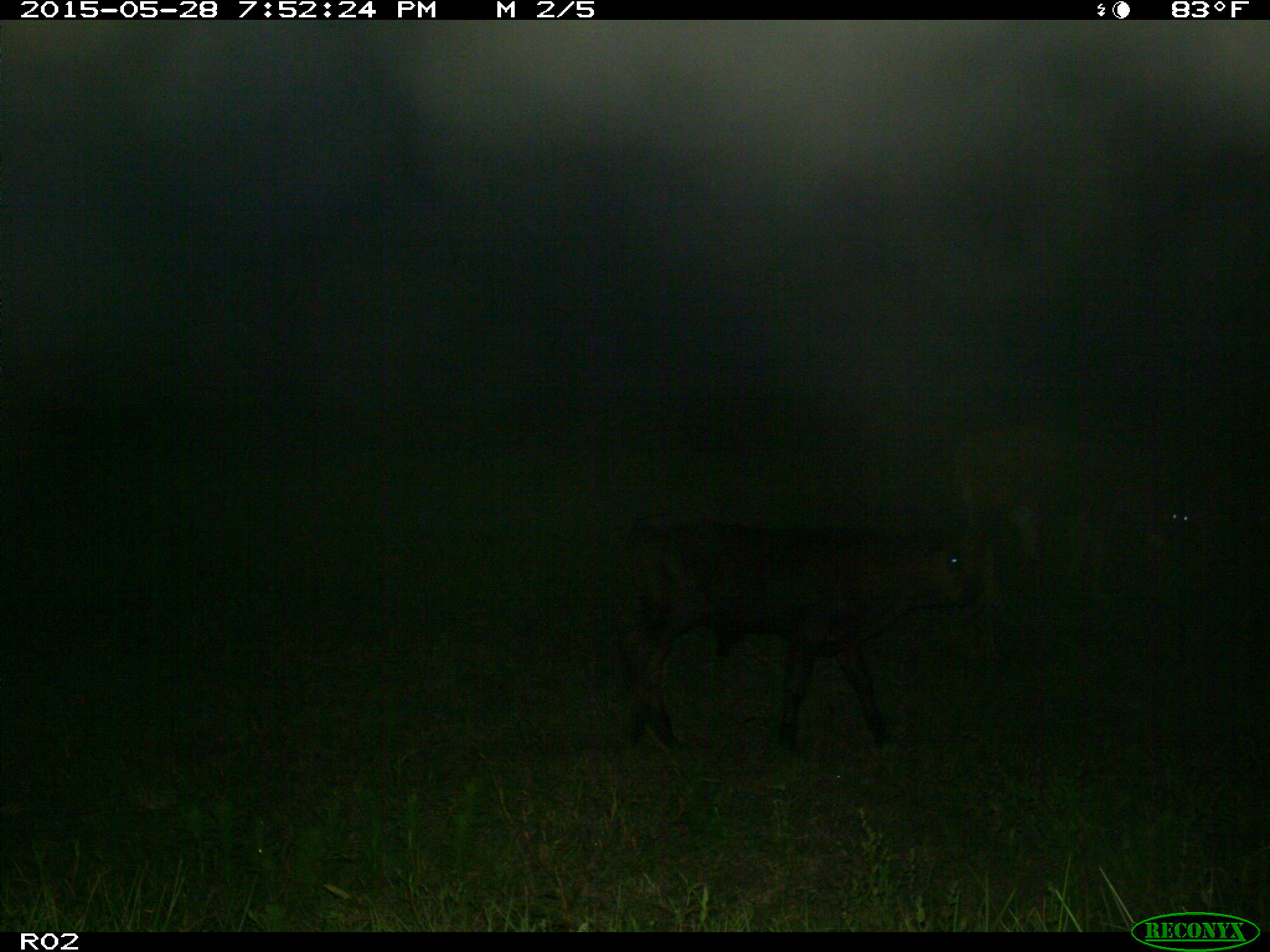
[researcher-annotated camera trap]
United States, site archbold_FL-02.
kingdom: Animalia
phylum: Chordata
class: Mammalia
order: Artiodactyla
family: Bovidae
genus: Bos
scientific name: Bos taurus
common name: domestic cow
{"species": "Bos taurus (domestic cow)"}